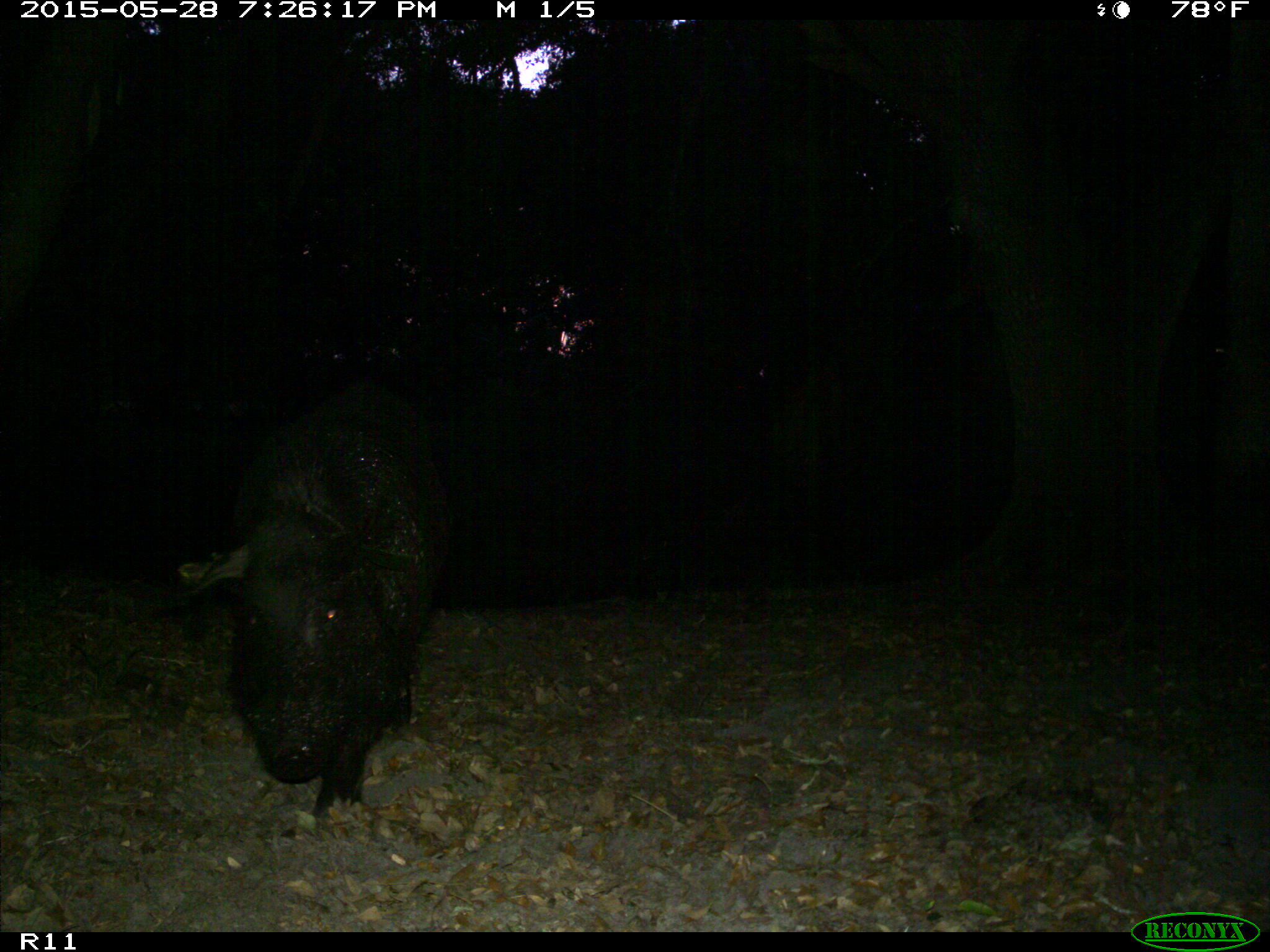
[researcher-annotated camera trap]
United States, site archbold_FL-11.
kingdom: Animalia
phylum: Chordata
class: Mammalia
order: Artiodactyla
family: Suidae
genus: Sus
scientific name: Sus scrofa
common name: wild boar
Sus scrofa (wild boar).